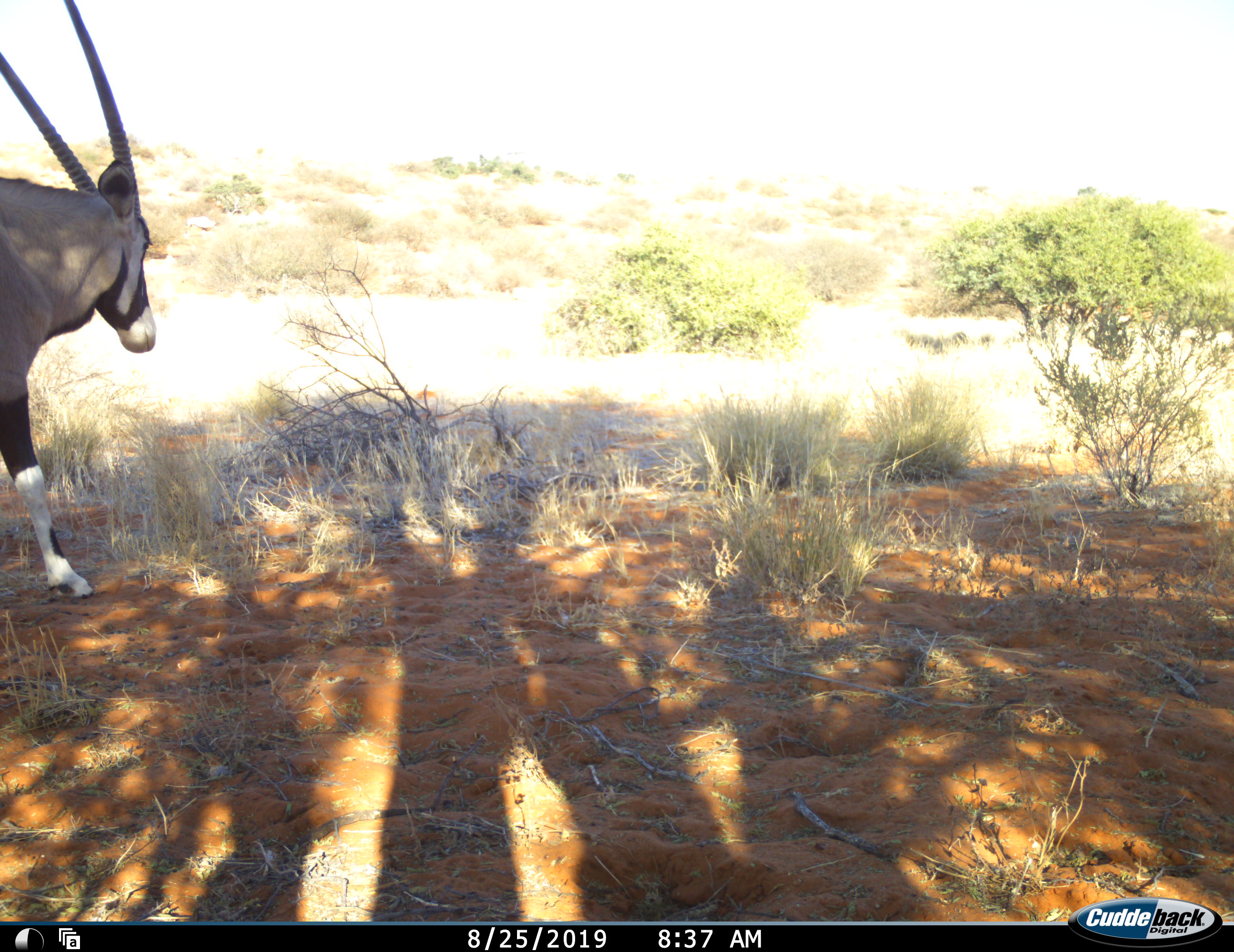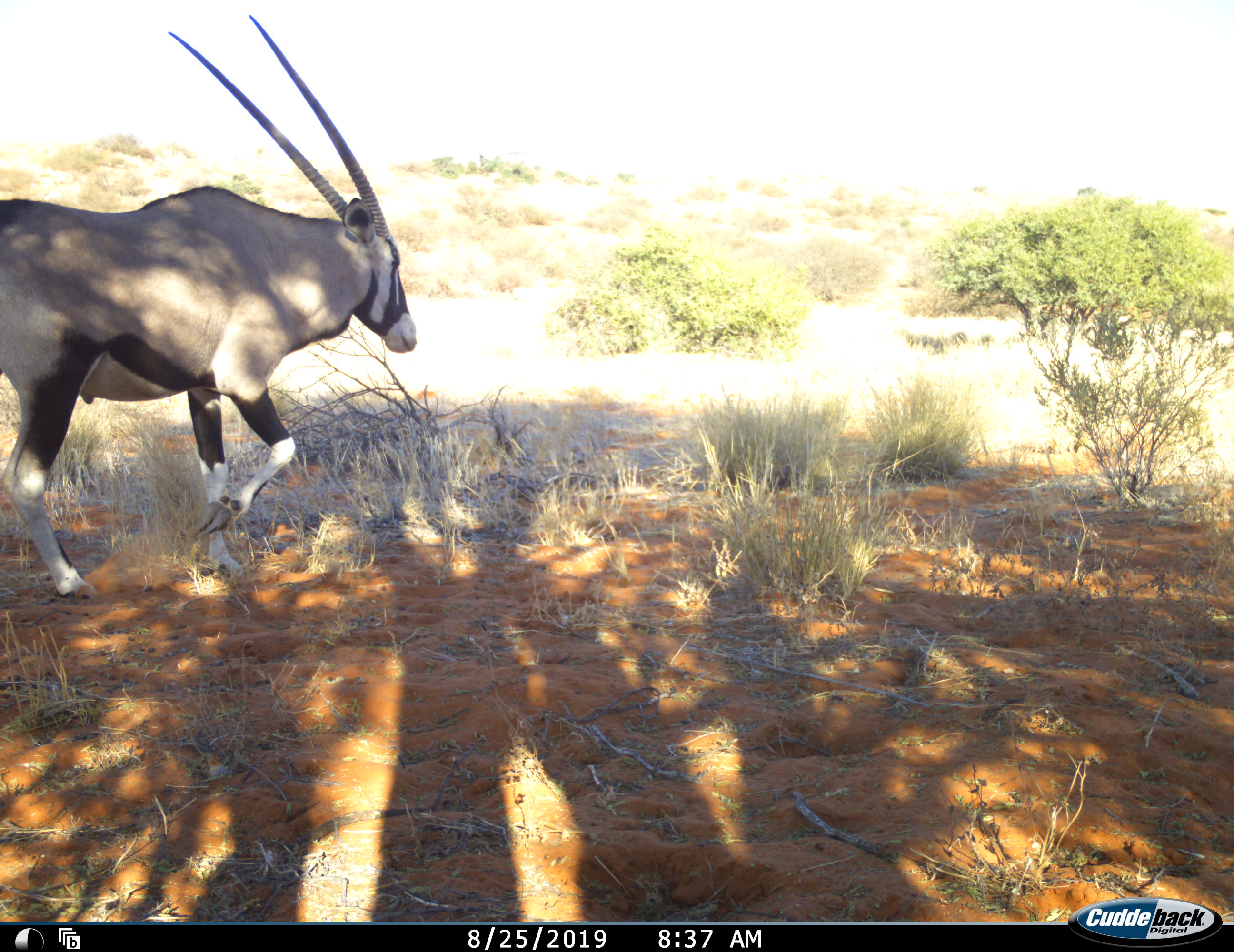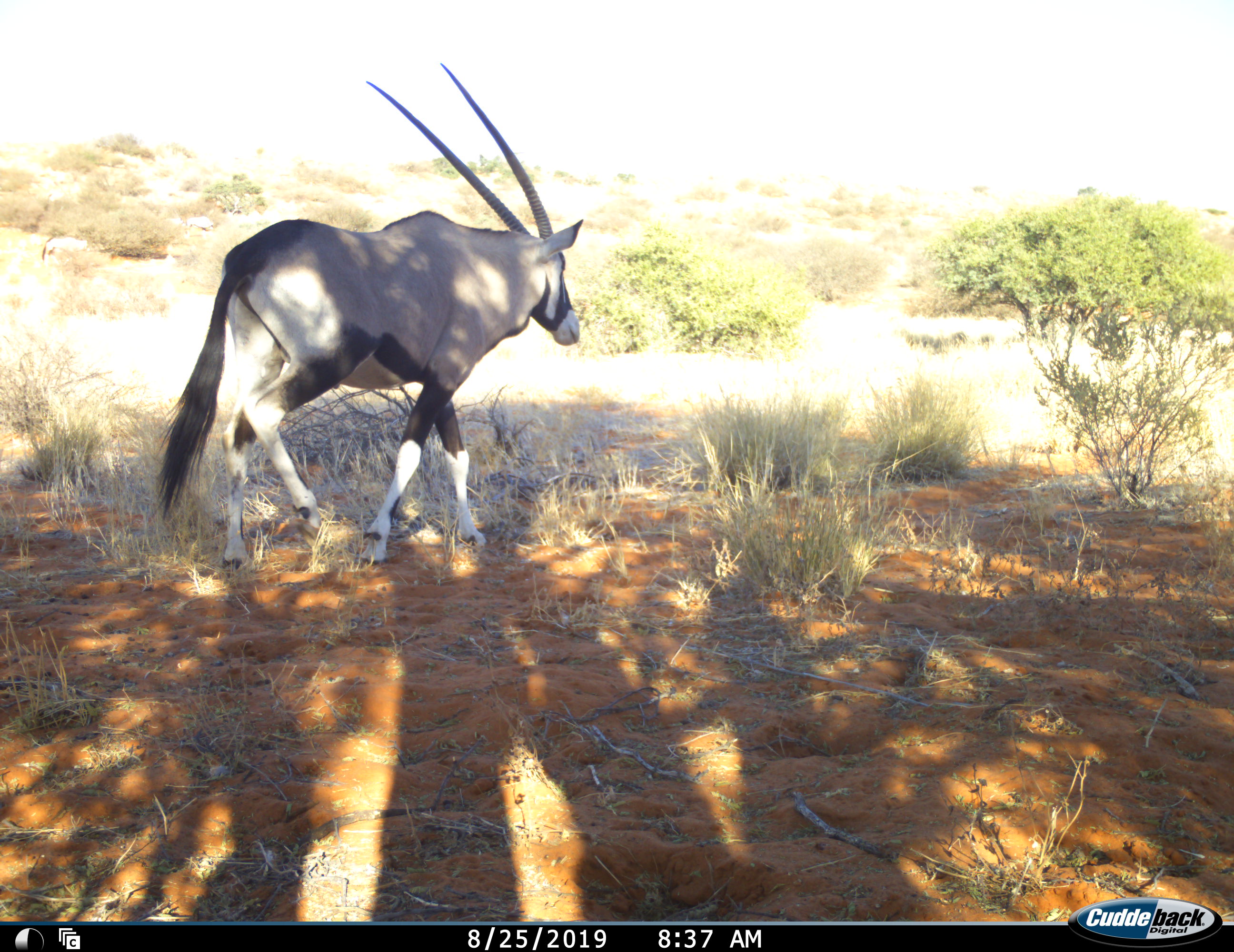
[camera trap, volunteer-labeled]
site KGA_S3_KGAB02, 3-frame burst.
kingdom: Animalia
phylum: Chordata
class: Mammalia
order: Artiodactyla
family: Bovidae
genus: Oryx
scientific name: Oryx gazella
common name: gemsbok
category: oryx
Oryx (gemsbok) (Oryx gazella), count 1. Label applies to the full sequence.